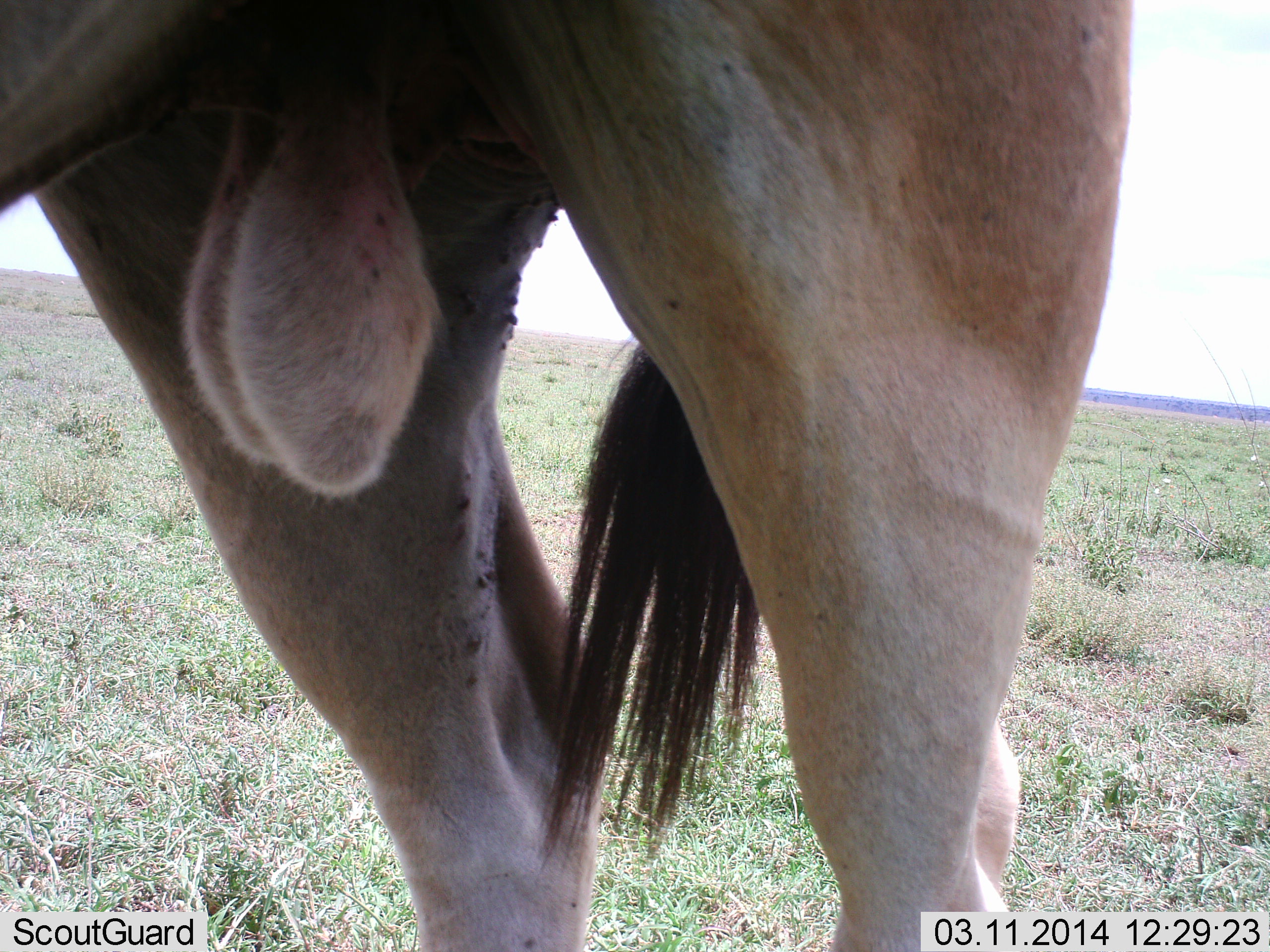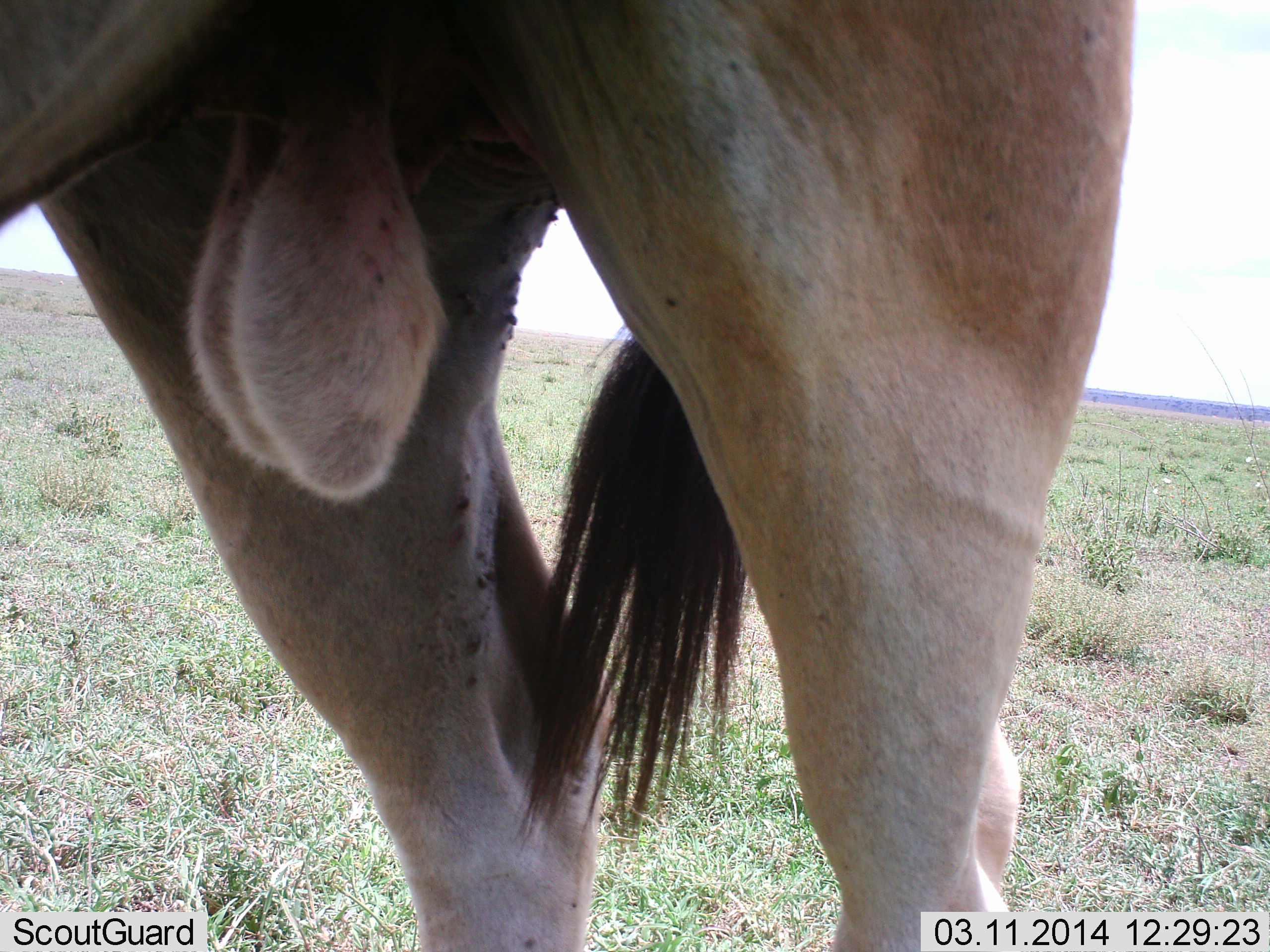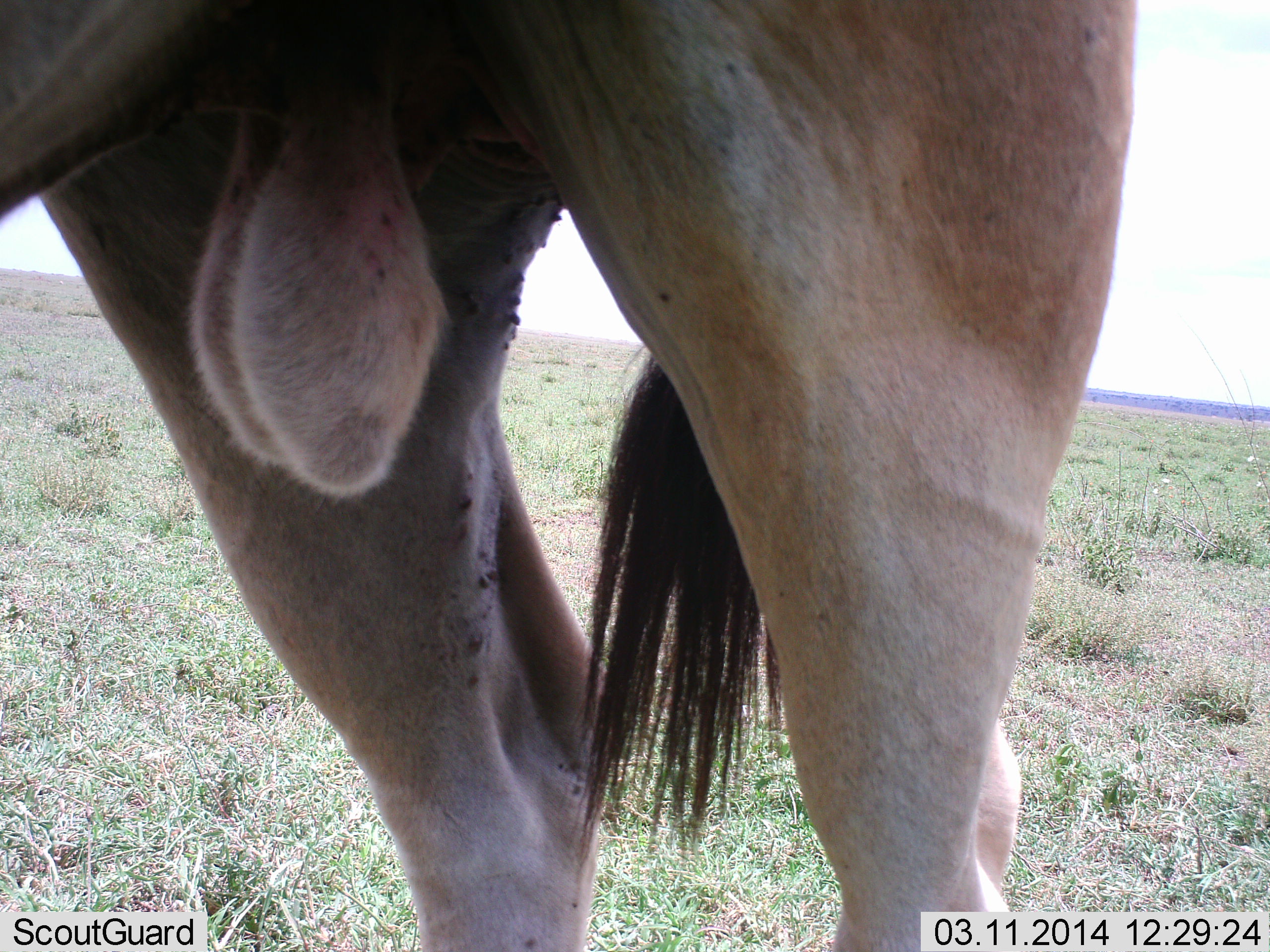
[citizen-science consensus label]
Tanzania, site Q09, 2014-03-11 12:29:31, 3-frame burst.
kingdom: Animalia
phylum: Chordata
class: Mammalia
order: Artiodactyla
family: Bovidae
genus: Tragelaphus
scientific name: Tragelaphus oryx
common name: eland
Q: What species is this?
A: Eland (Tragelaphus oryx).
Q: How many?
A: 1.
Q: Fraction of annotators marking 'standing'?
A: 100%.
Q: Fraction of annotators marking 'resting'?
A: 0%.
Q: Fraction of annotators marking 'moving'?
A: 0%.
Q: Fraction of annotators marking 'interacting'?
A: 0%.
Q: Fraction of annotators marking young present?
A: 0%.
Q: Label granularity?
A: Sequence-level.